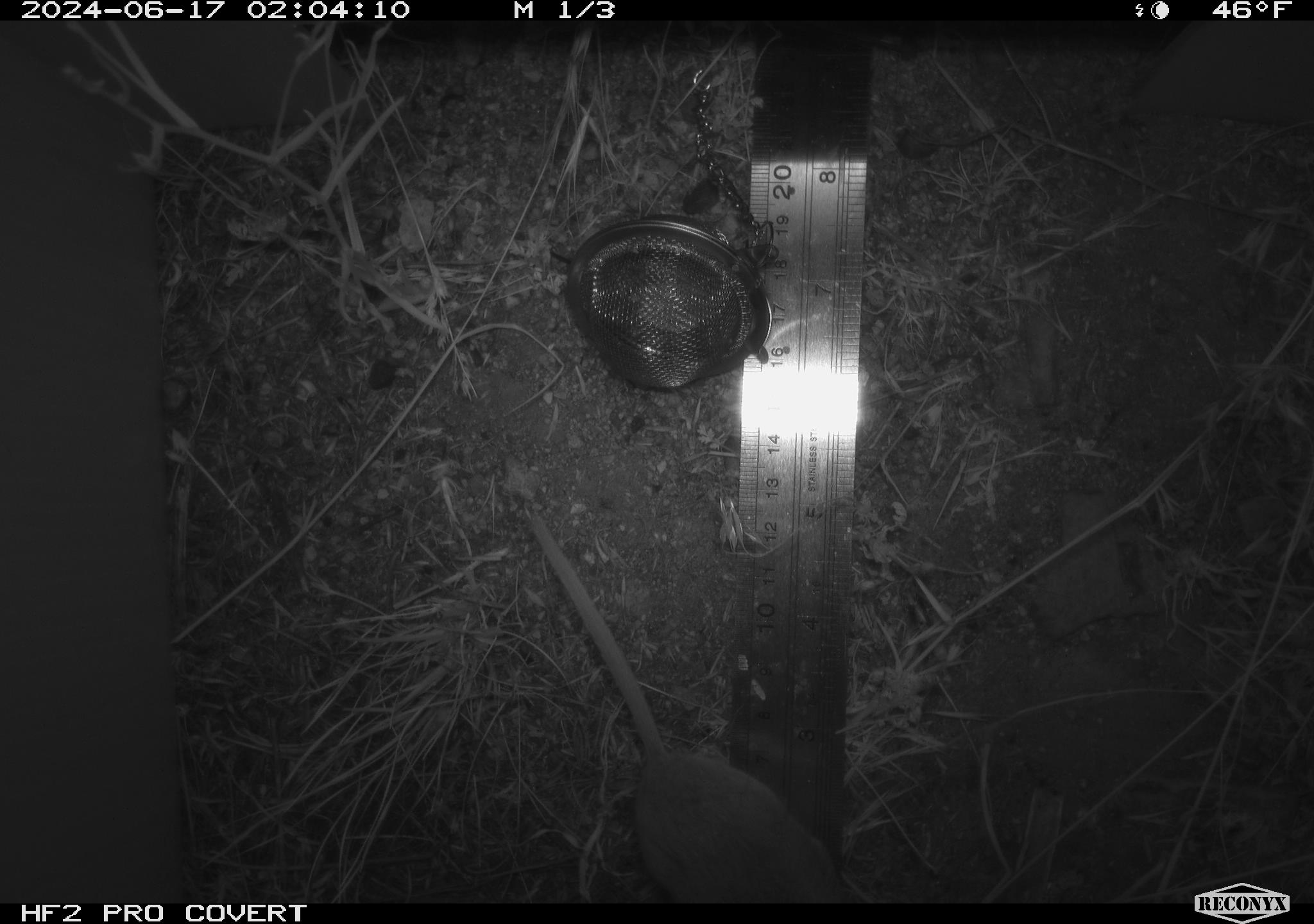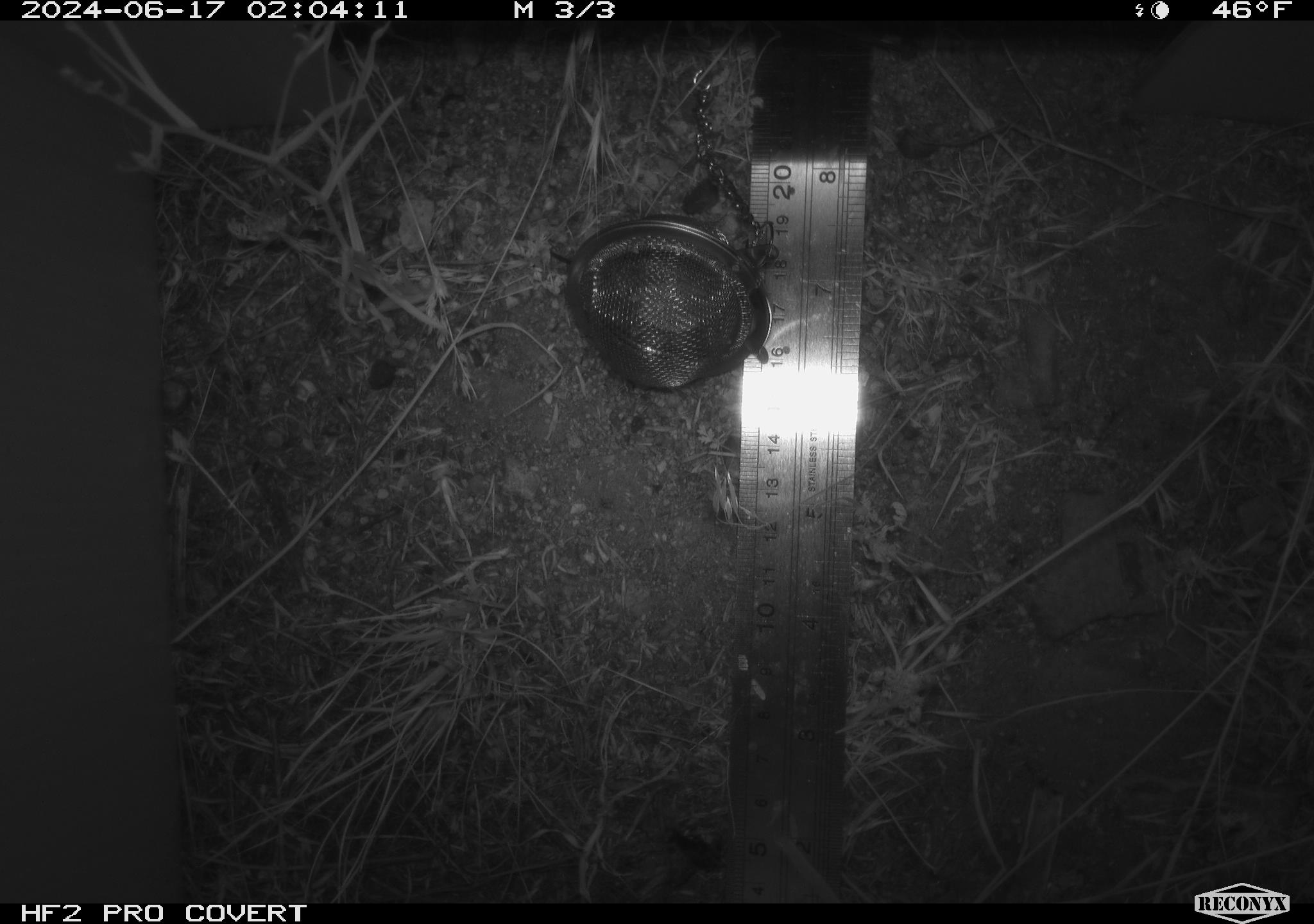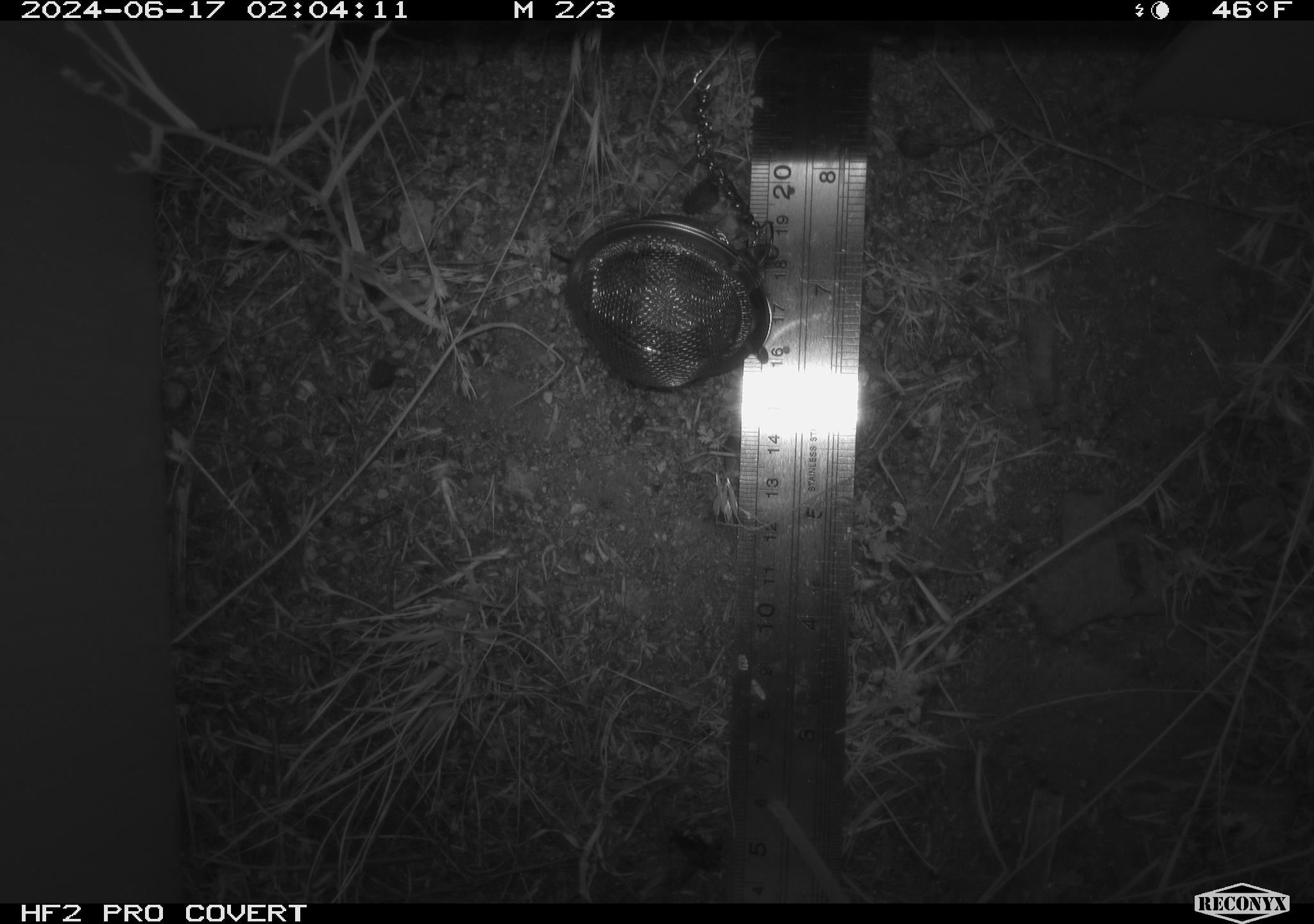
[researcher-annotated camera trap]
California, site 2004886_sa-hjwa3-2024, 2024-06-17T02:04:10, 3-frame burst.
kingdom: Animalia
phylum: Chordata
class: Mammalia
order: Rodentia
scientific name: Rodentia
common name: rodent